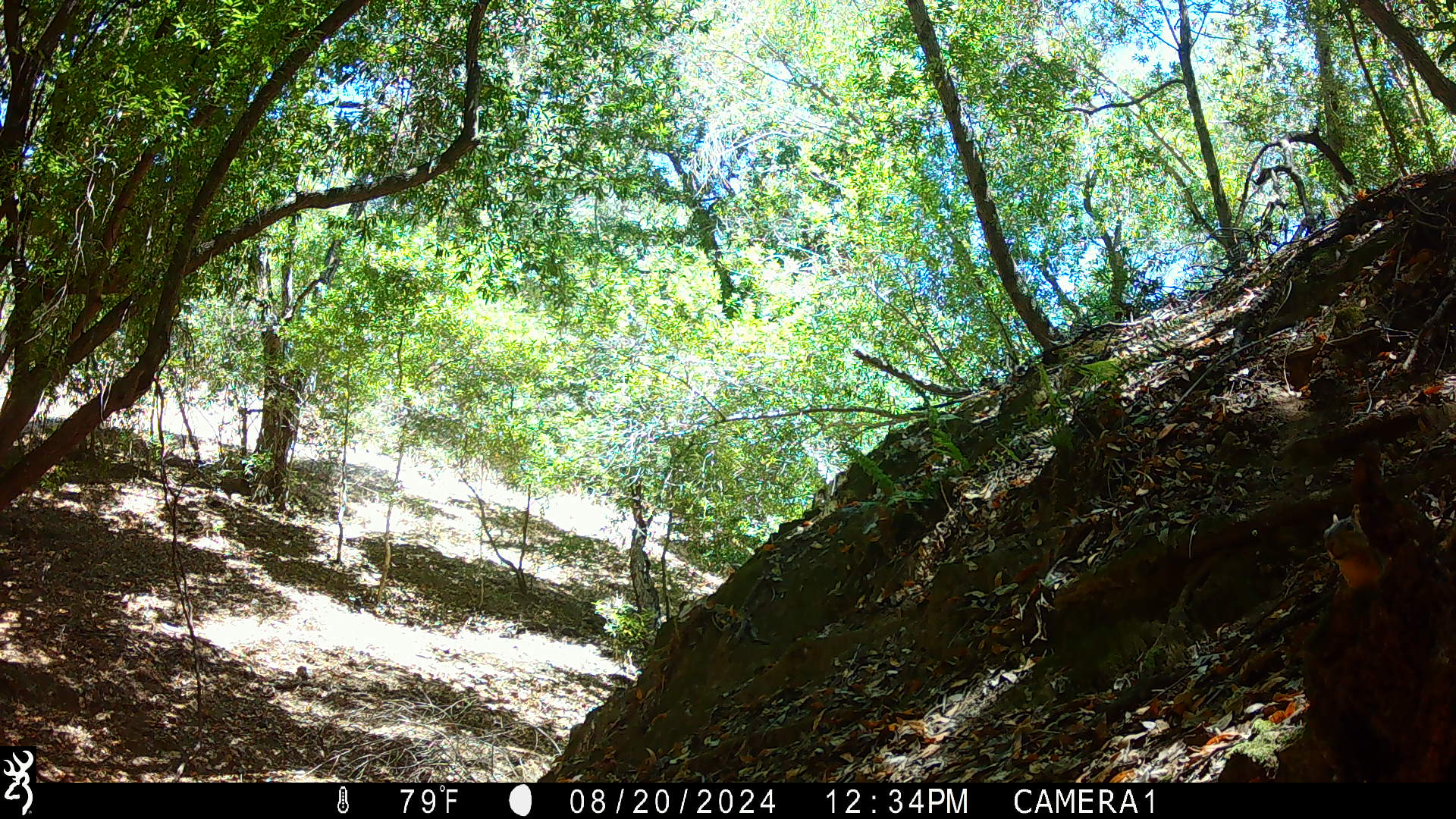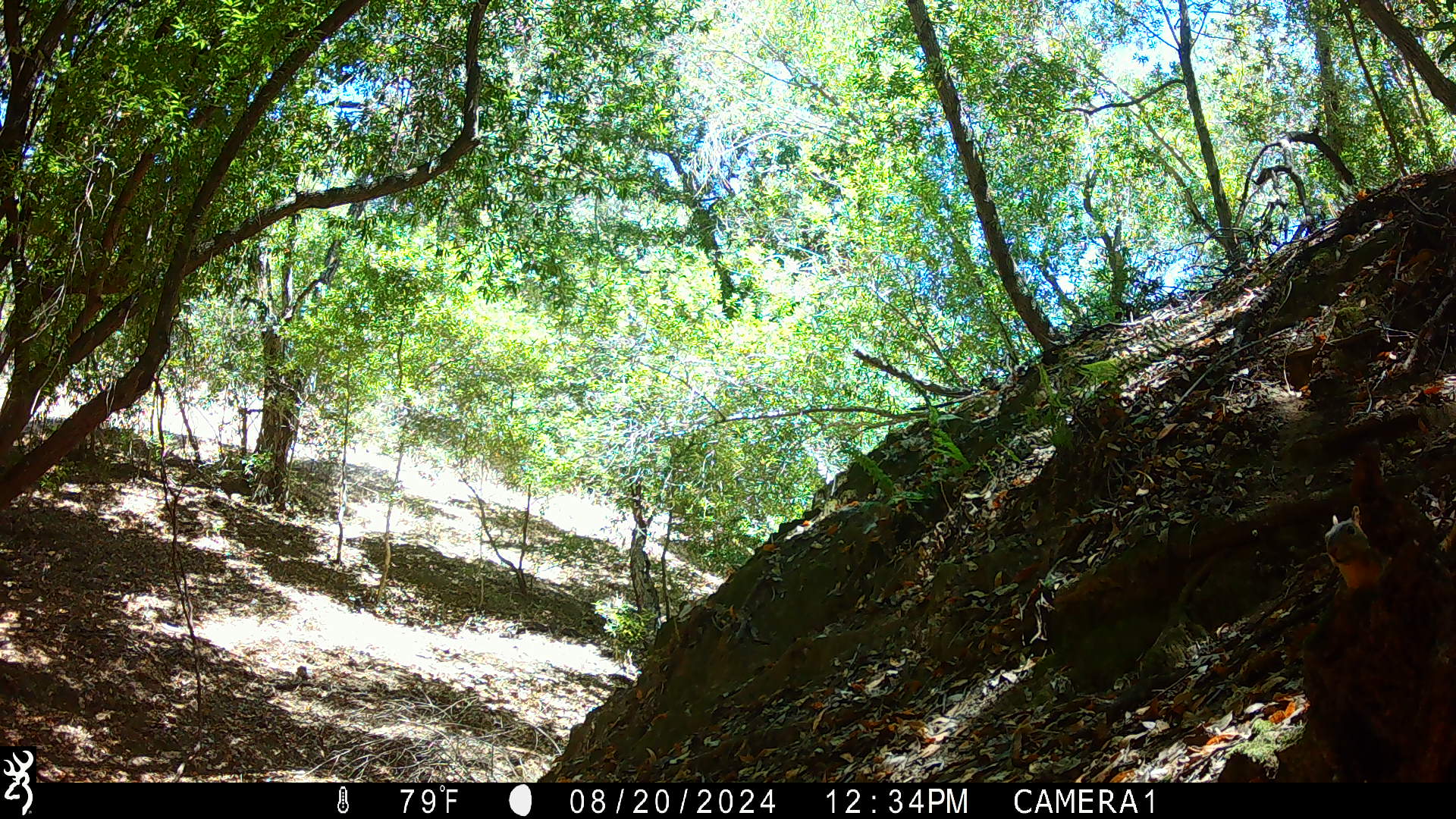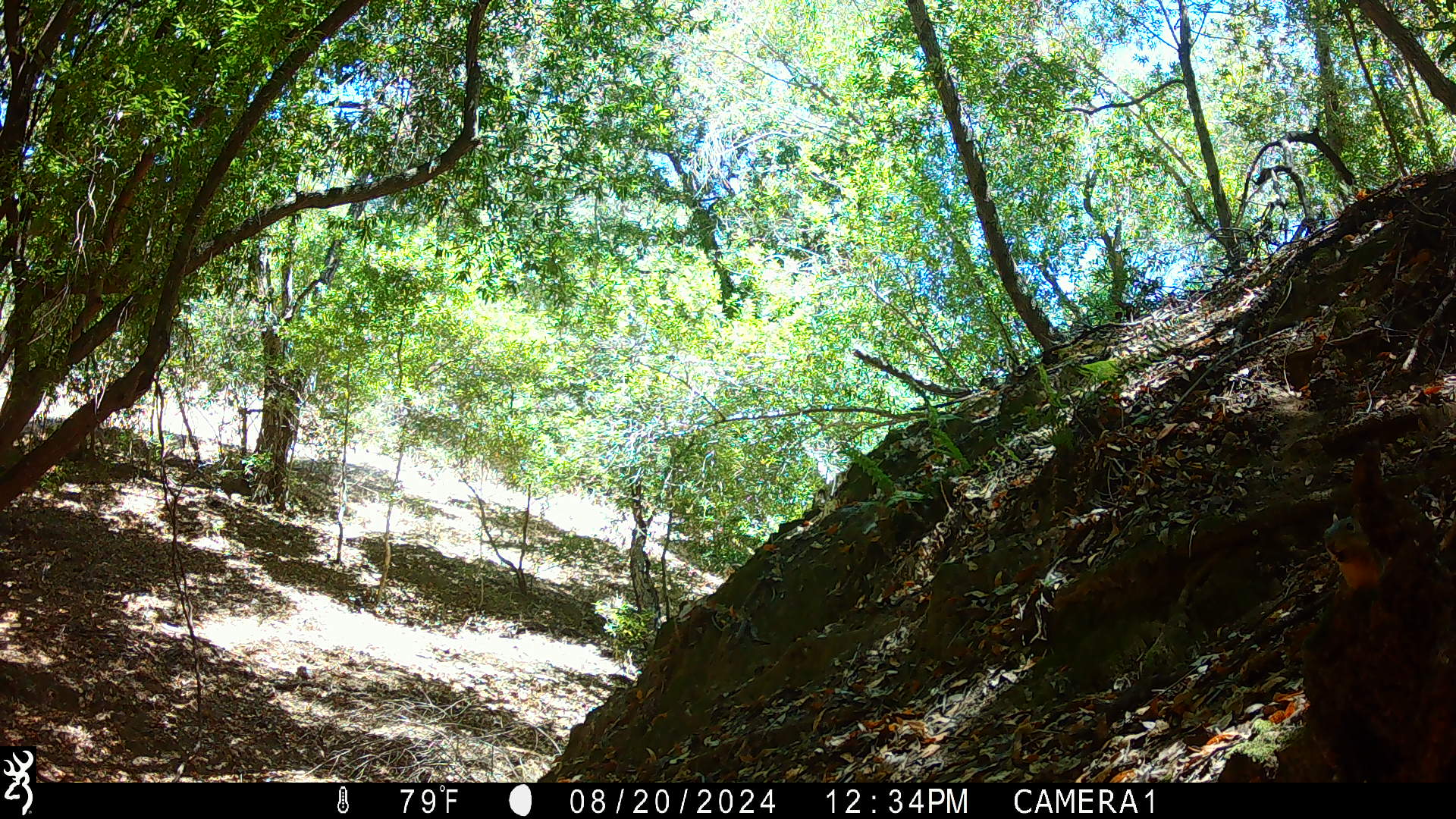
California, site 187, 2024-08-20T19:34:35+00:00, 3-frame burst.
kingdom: Animalia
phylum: Chordata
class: Mammalia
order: Rodentia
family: Sciuridae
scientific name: Sciuridae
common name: squirrel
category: unknown squirrel